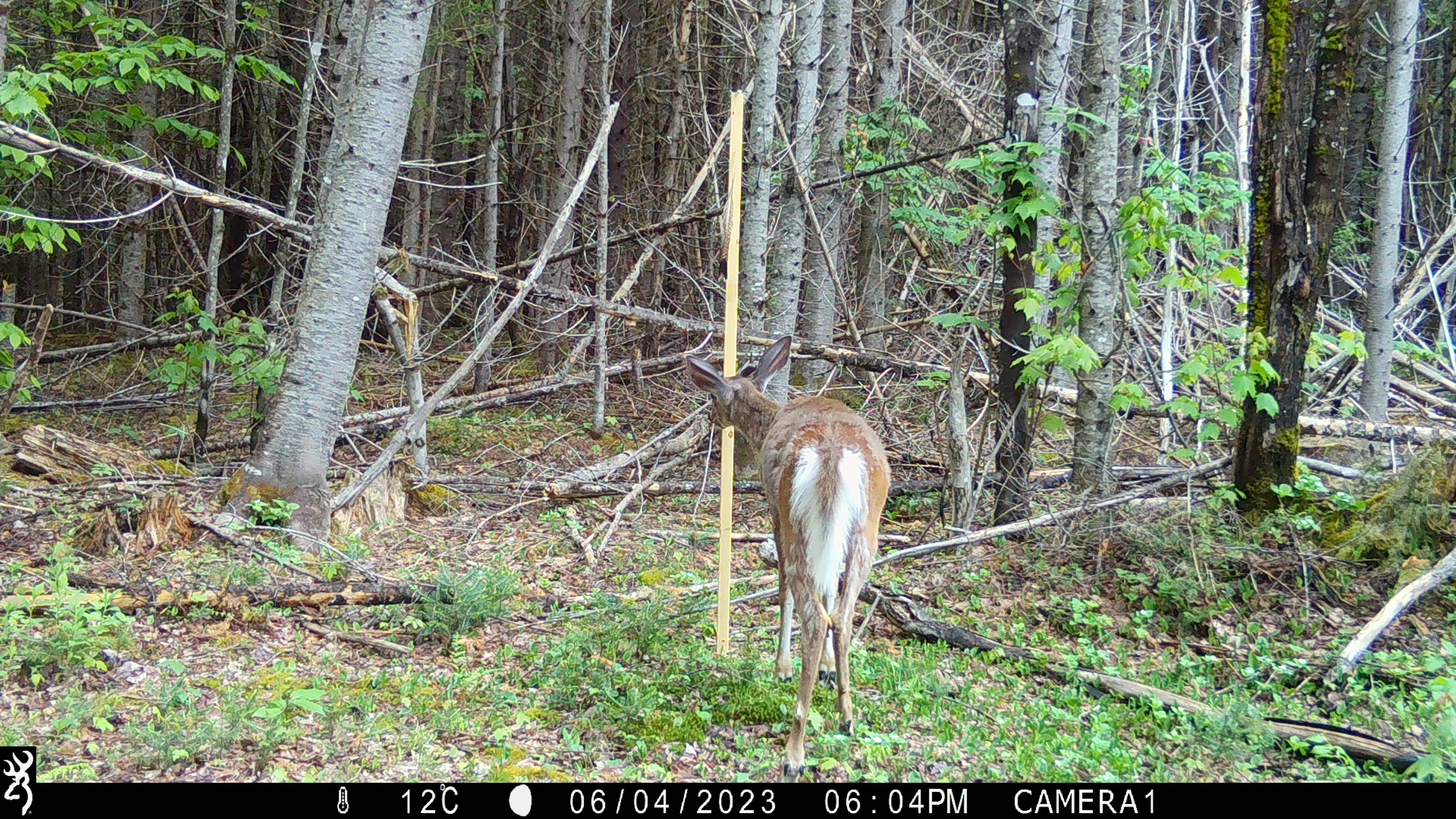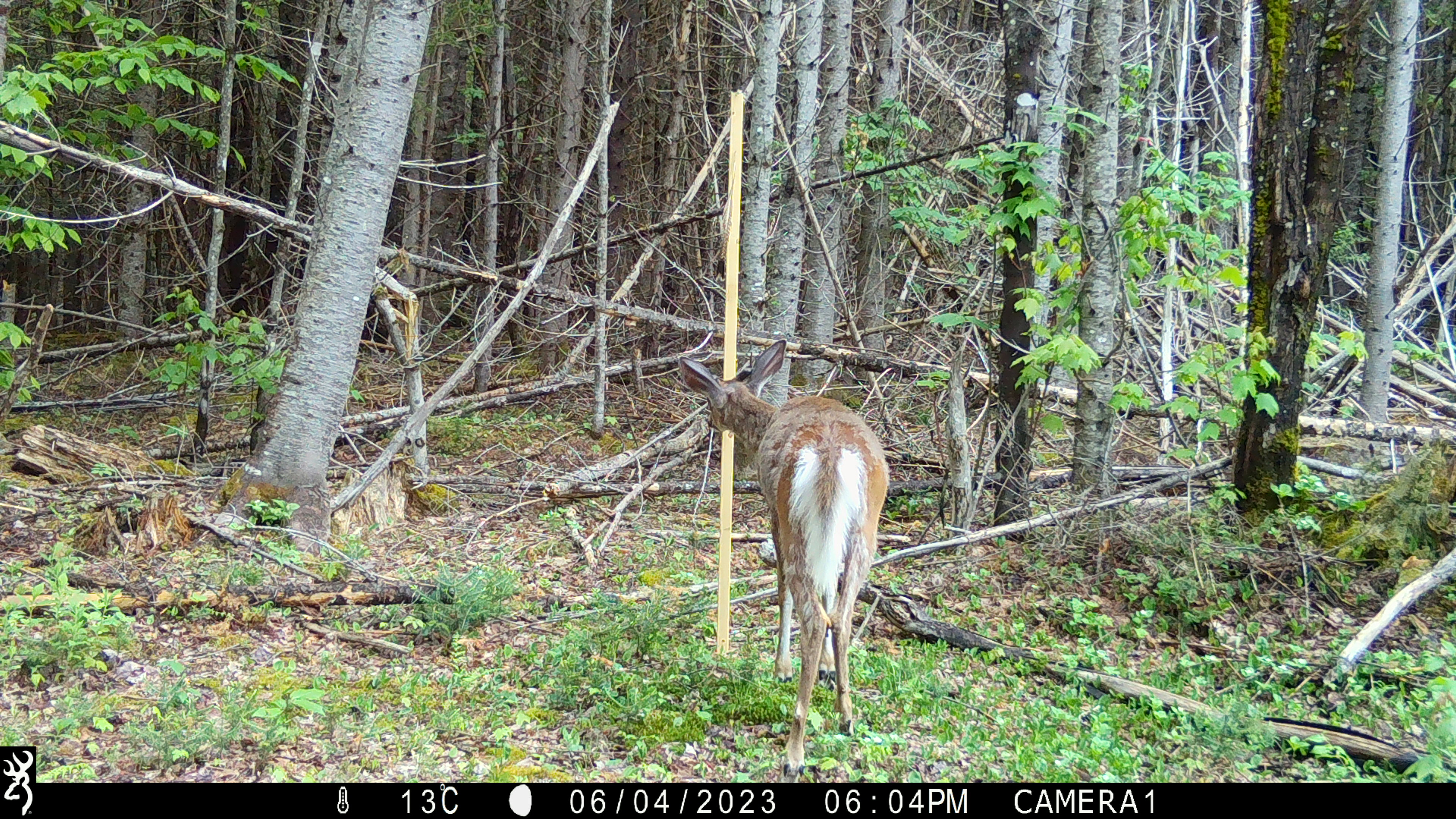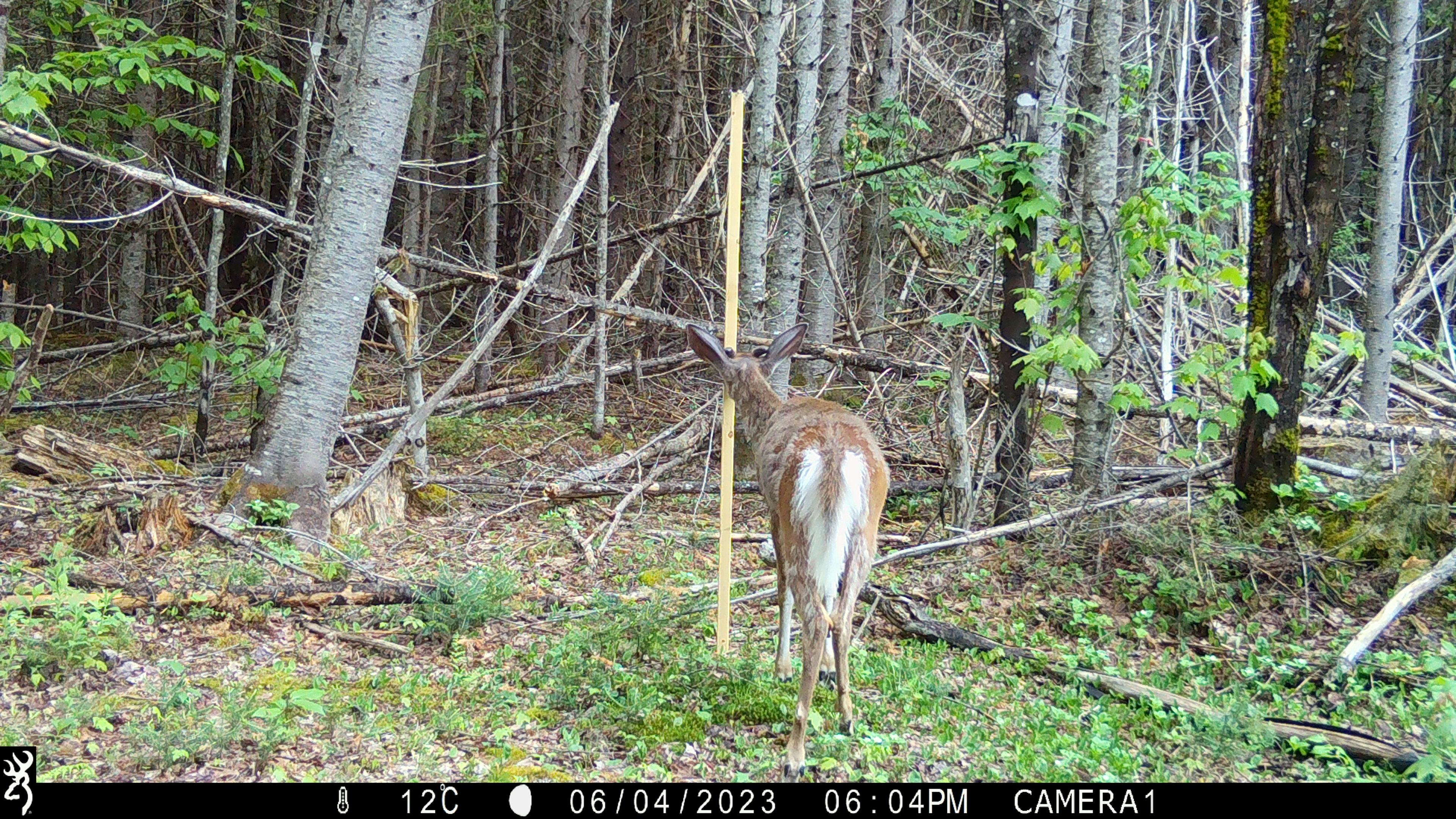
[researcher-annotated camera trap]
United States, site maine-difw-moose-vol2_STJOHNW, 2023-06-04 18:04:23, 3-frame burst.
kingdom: Animalia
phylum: Chordata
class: Mammalia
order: Artiodactyla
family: Cervidae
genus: Odocoileus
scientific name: Odocoileus virginianus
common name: white-tailed deer